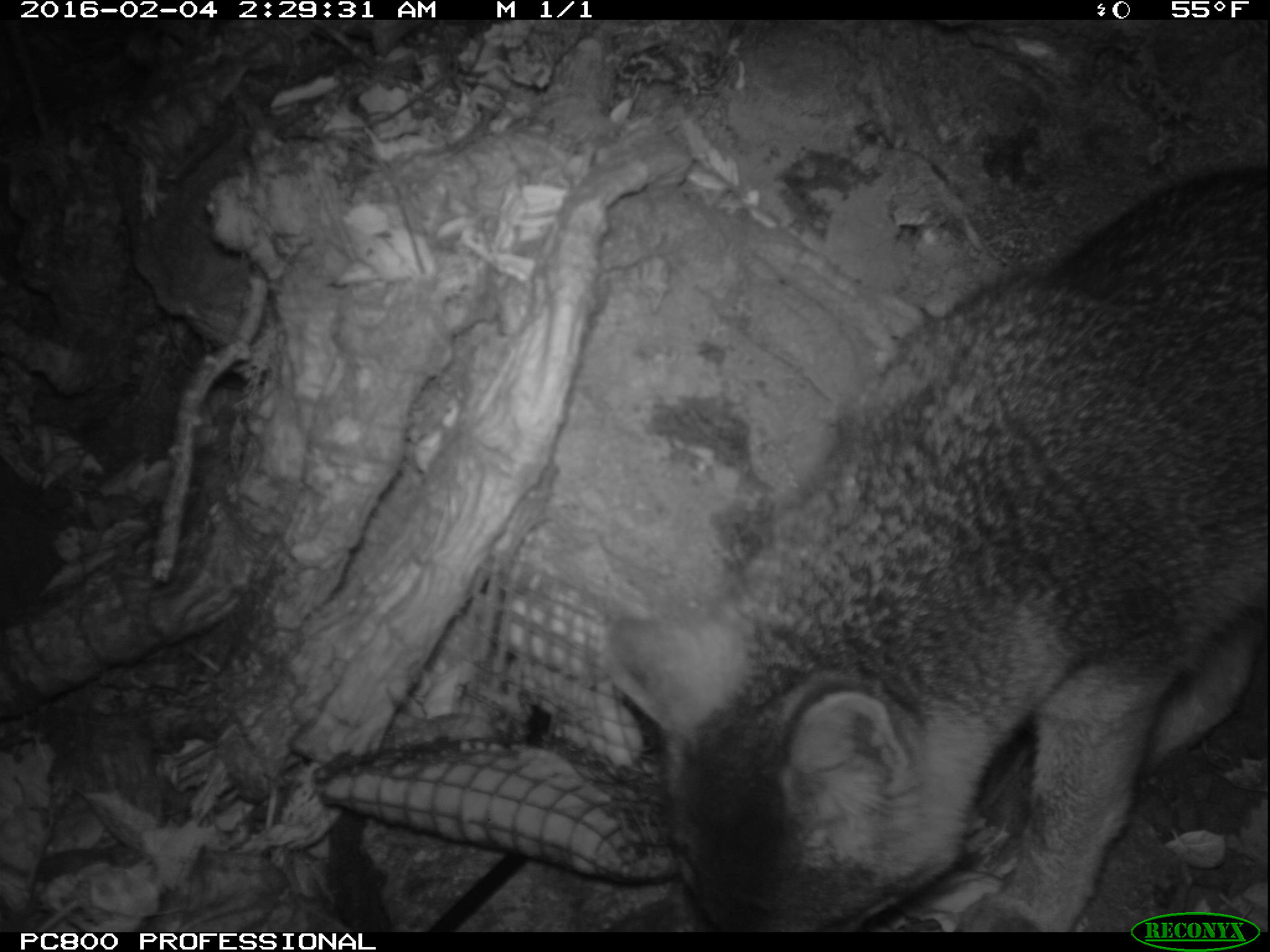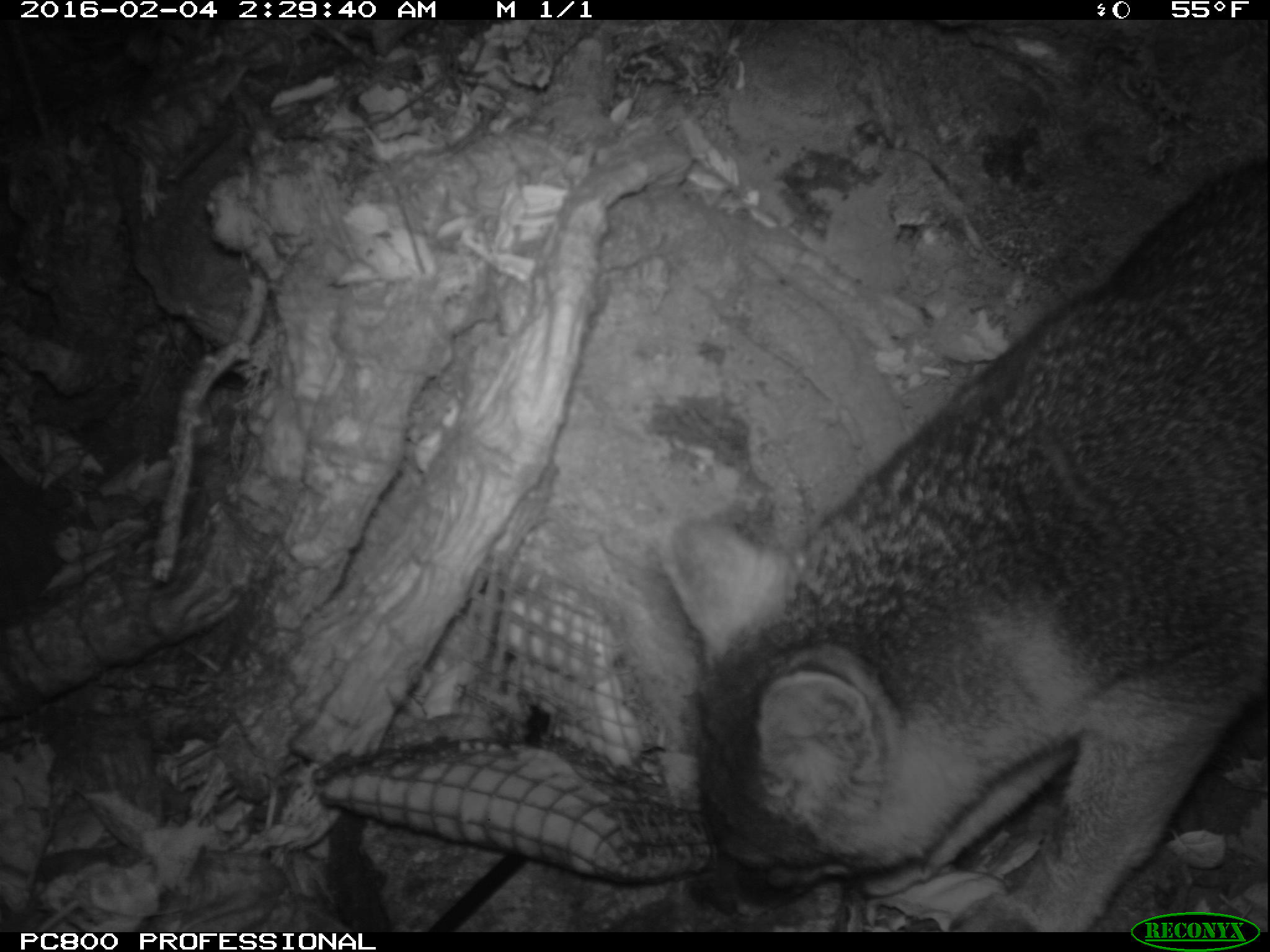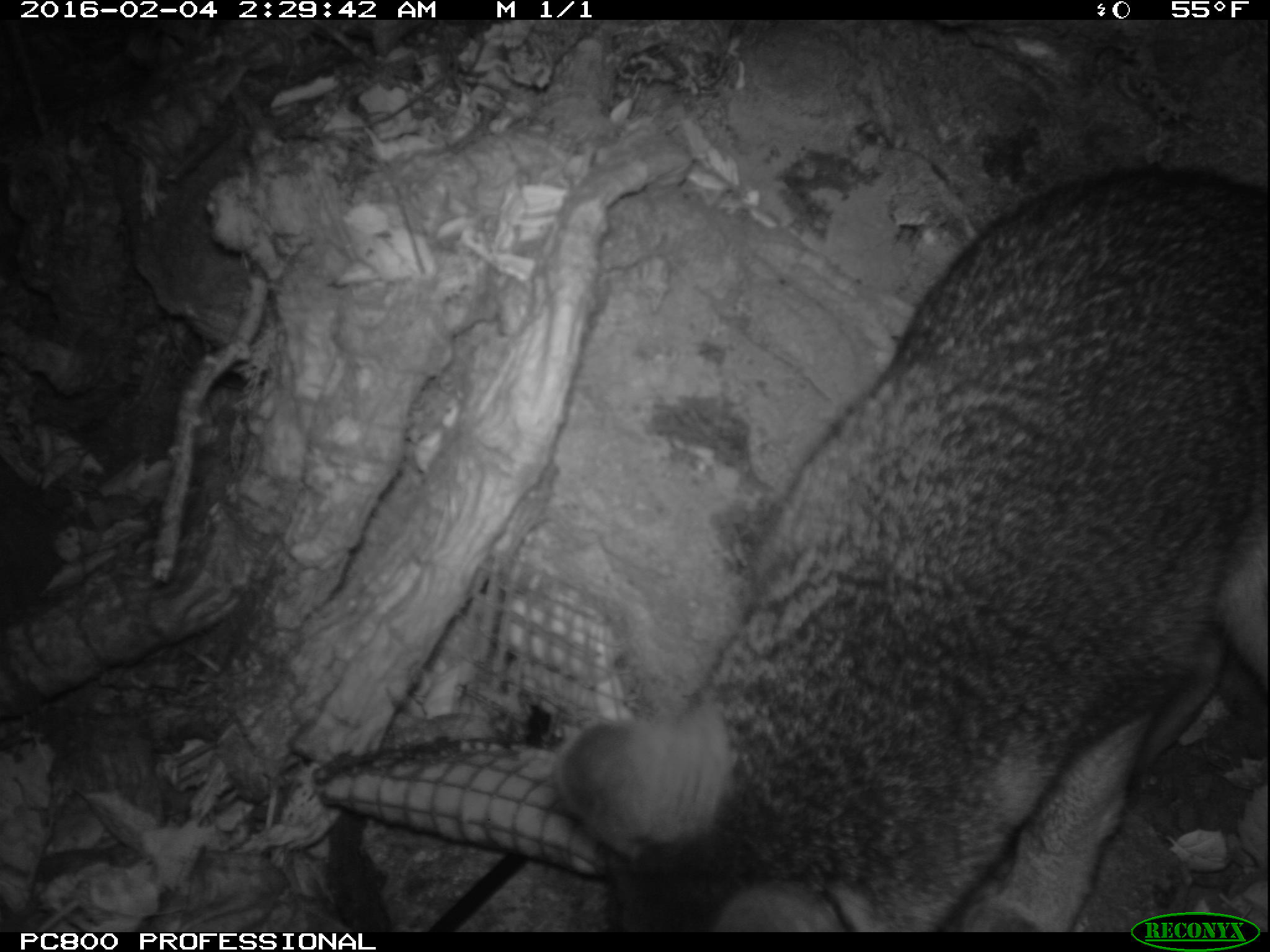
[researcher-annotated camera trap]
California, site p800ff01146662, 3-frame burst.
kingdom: Animalia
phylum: Chordata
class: Mammalia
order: Carnivora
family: Canidae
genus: Urocyon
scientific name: Urocyon littoralis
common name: island fox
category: fox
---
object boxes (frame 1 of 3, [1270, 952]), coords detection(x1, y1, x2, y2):
fox: detection(603, 162, 1268, 930)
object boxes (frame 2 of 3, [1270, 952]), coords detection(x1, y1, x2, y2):
fox: detection(664, 148, 1269, 931)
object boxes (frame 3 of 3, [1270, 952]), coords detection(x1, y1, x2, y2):
fox: detection(558, 172, 1268, 932)